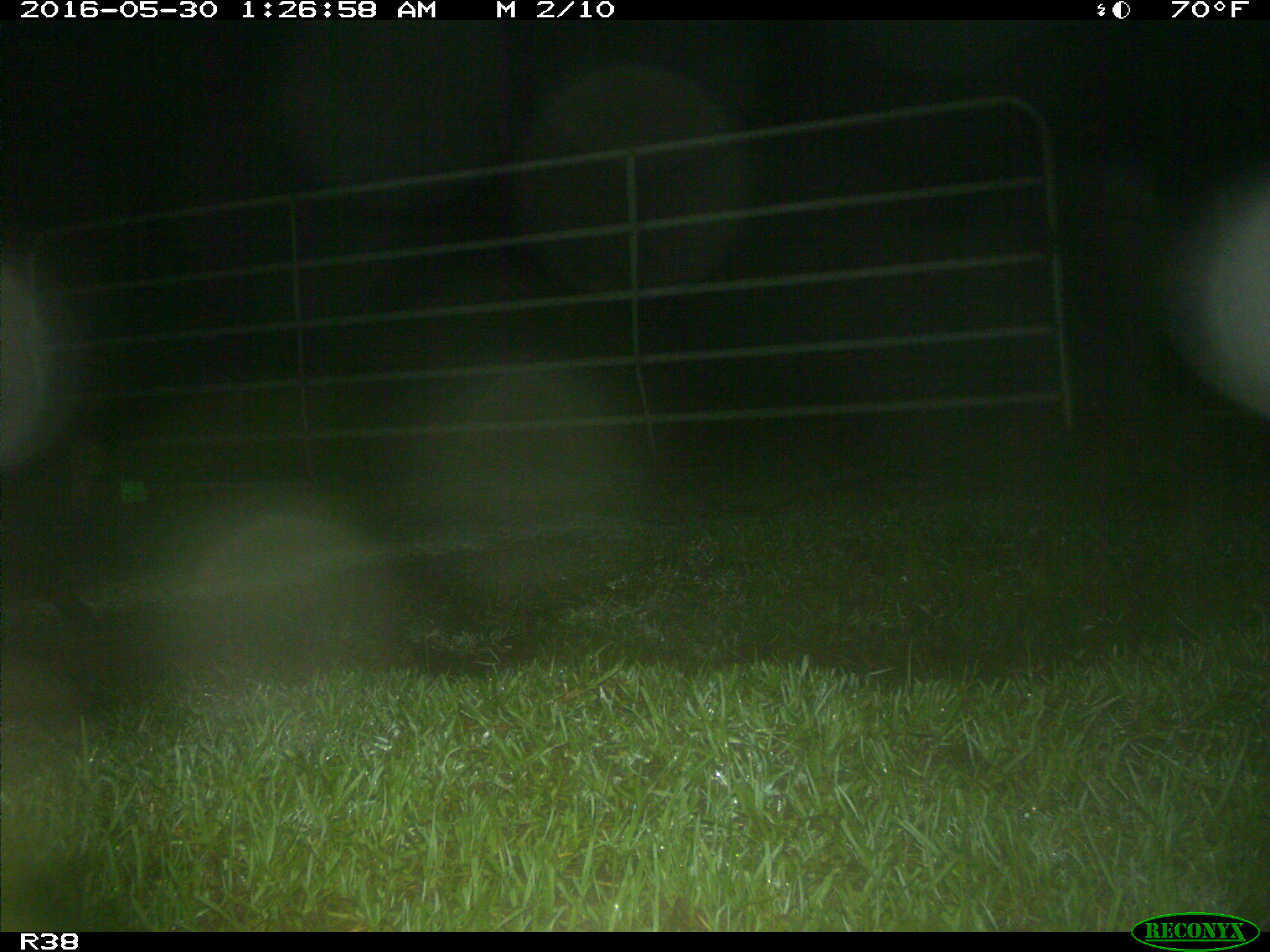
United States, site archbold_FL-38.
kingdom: Animalia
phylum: Chordata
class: Mammalia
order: Artiodactyla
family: Suidae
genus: Sus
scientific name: Sus scrofa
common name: wild boar